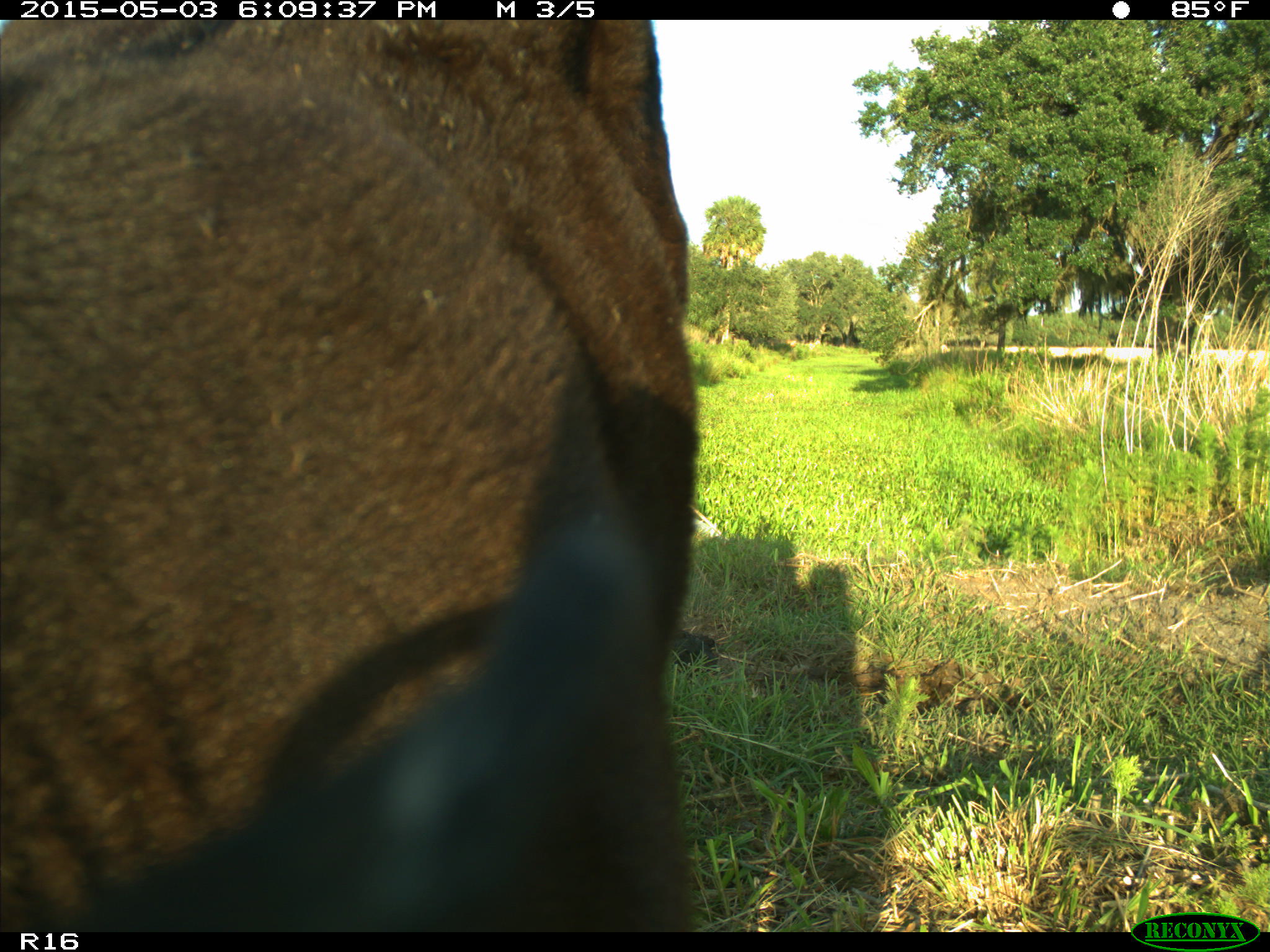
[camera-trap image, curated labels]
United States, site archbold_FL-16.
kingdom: Animalia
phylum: Chordata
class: Mammalia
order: Artiodactyla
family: Bovidae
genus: Bos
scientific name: Bos taurus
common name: domestic cow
Bos taurus (domestic cow).